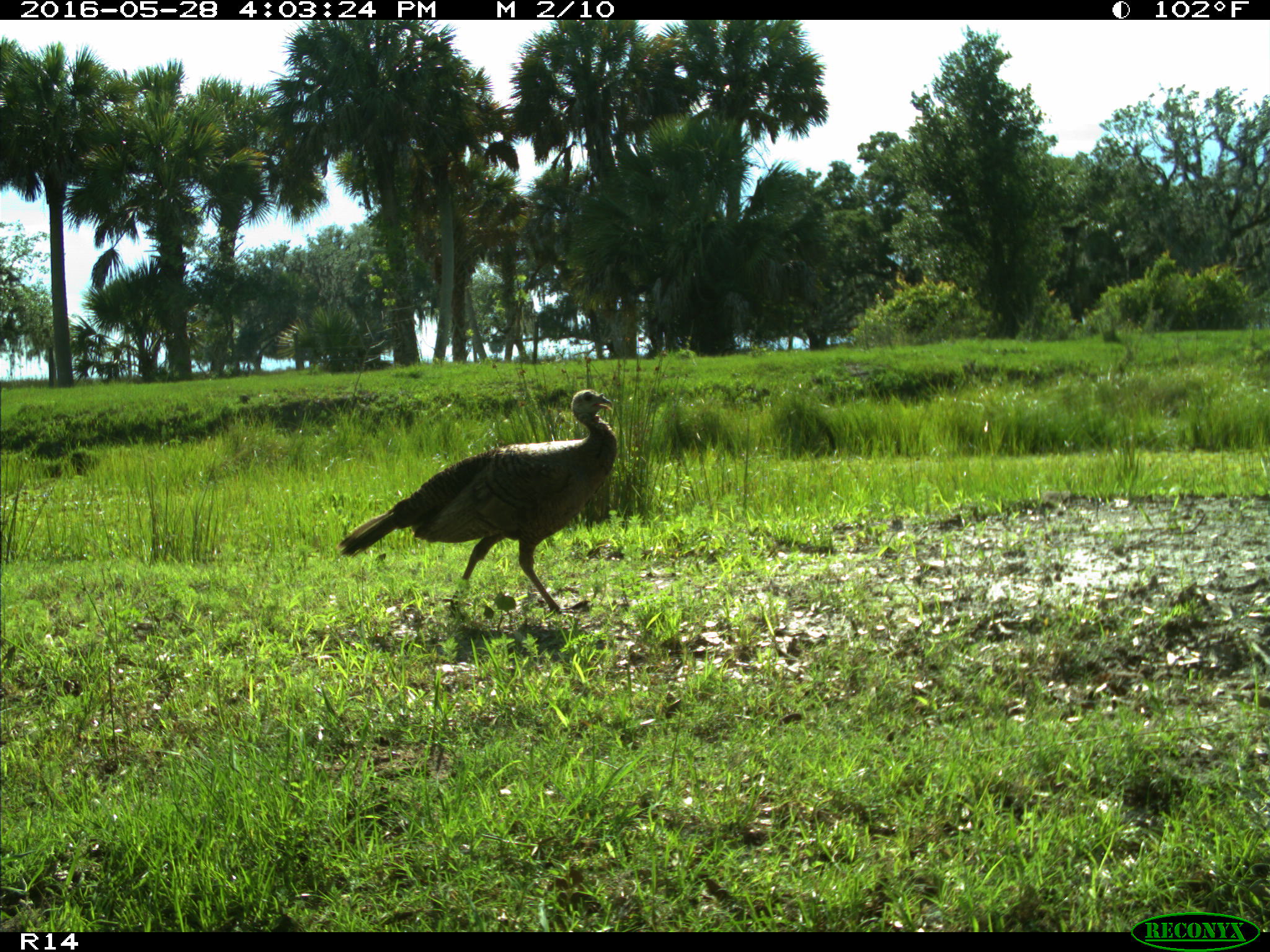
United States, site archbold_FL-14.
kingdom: Animalia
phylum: Chordata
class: Aves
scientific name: Aves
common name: birds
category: unidentified bird